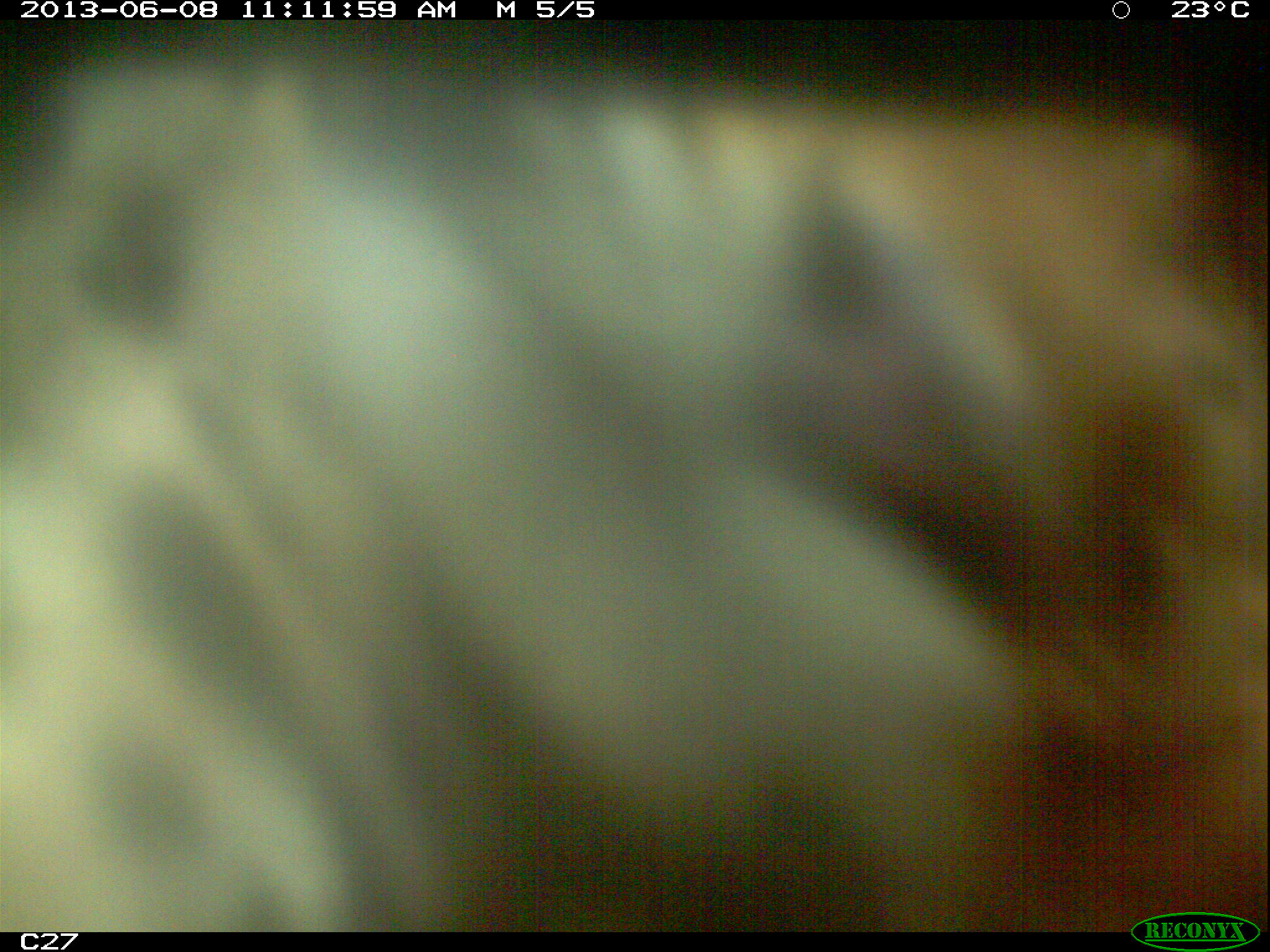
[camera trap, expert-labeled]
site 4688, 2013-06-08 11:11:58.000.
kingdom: Animalia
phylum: Chordata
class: Mammalia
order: Carnivora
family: Felidae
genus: Panthera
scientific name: Panthera onca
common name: jaguar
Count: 1.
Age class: adult.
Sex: male.